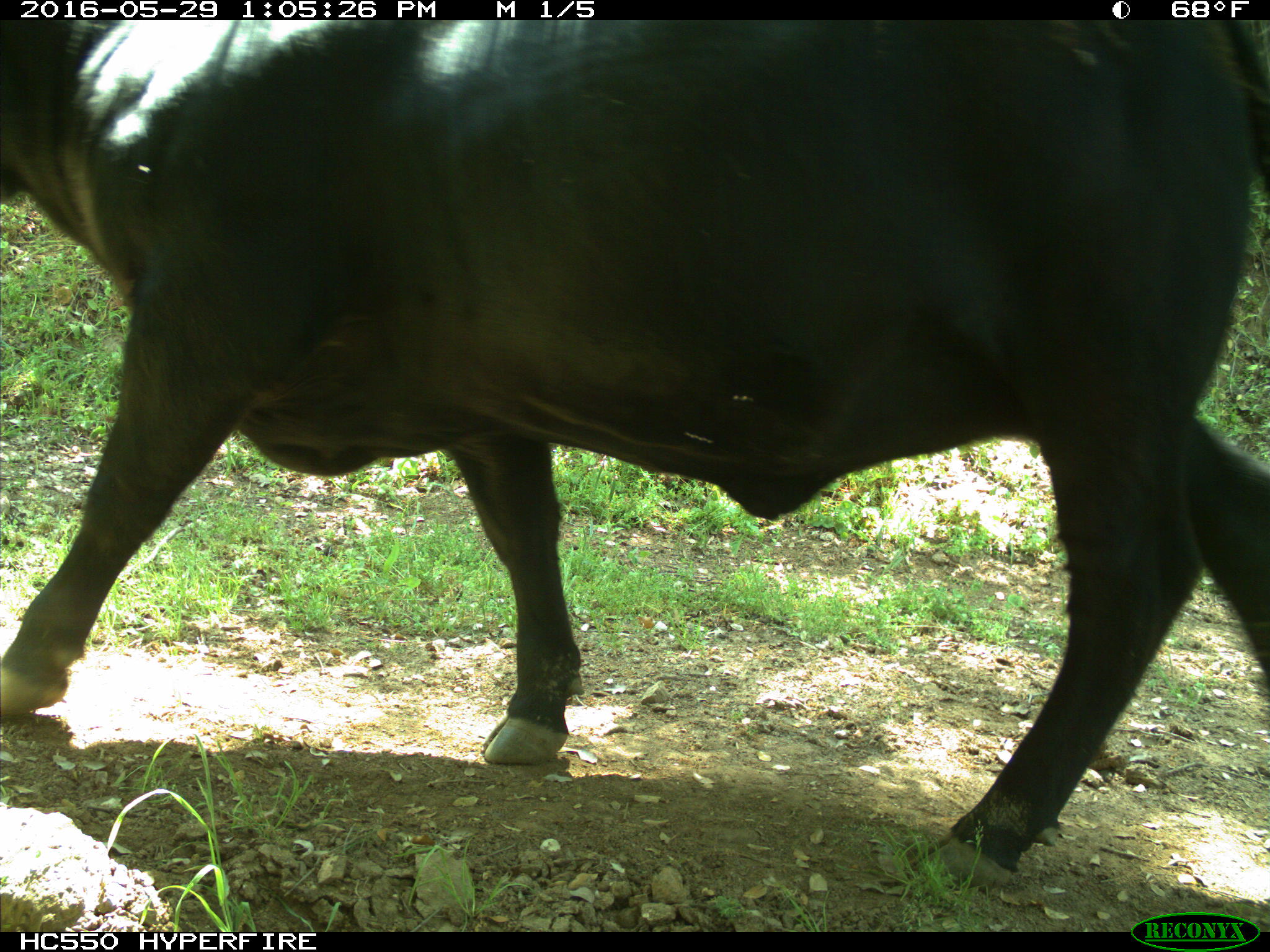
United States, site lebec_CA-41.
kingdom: Animalia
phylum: Chordata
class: Mammalia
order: Artiodactyla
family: Bovidae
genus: Bos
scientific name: Bos taurus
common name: domestic cow